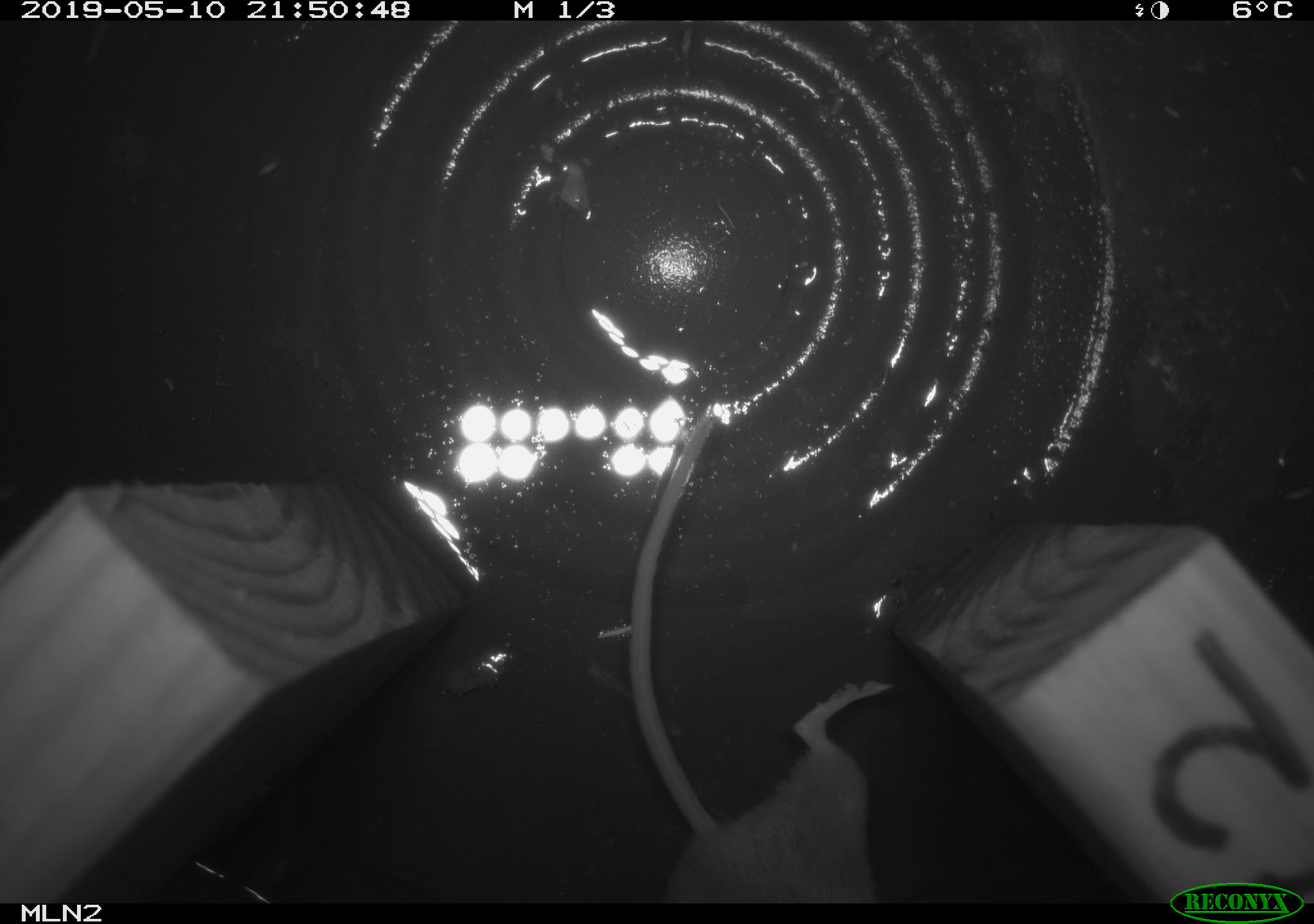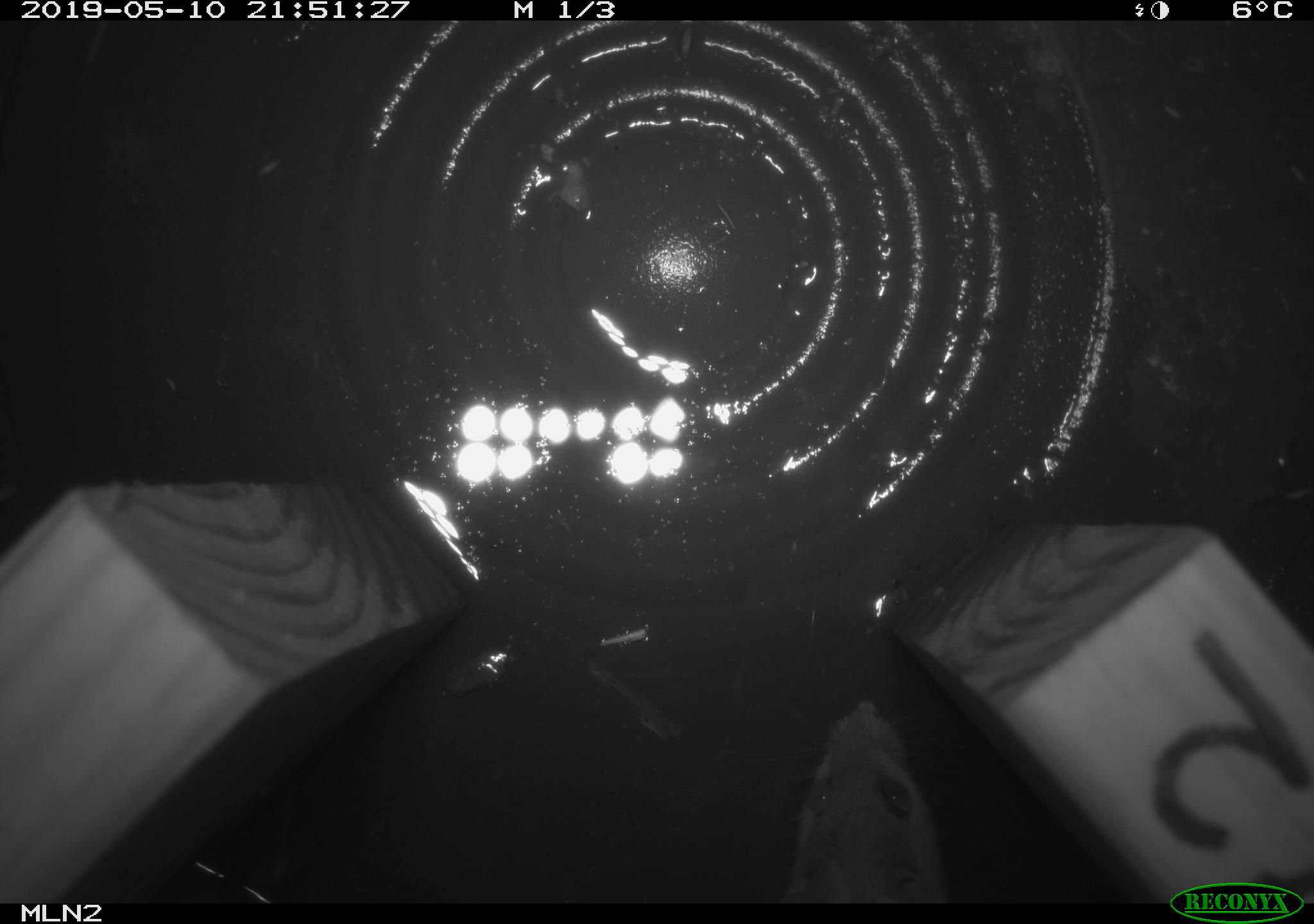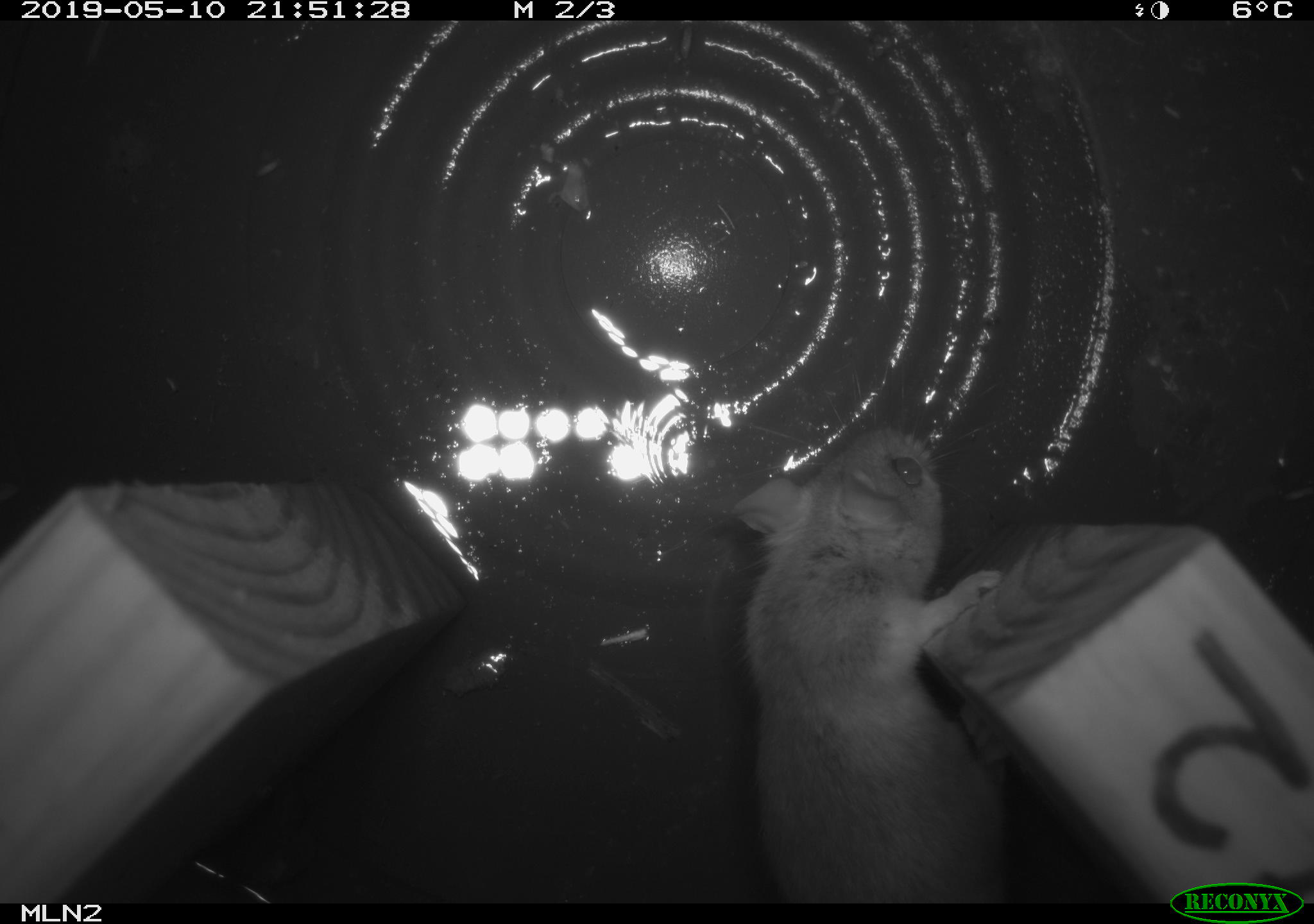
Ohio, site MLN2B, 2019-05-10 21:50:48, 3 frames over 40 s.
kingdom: Animalia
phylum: Chordata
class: Mammalia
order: Rodentia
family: Cricetidae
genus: Peromyscus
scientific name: Peromyscus leucopus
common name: white-footed mouse